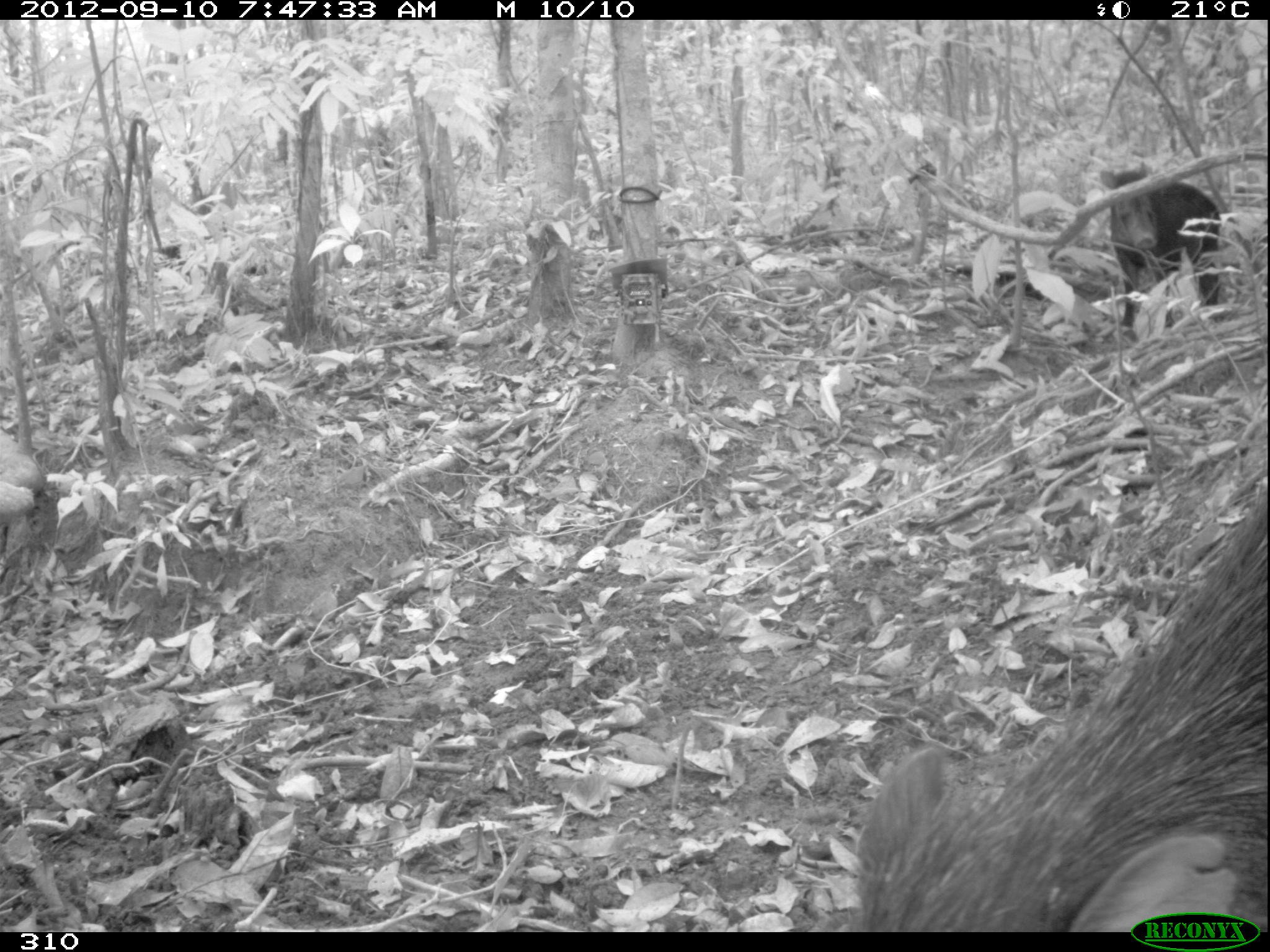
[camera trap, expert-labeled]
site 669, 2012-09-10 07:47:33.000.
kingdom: Animalia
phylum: Chordata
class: Mammalia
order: Artiodactyla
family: Tayassuidae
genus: Tayassu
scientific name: Tayassu pecari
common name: white-lipped peccary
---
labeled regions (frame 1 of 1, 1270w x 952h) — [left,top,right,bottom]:
tayassu pecari: [855,492,1267,932]; [1100,162,1220,327]